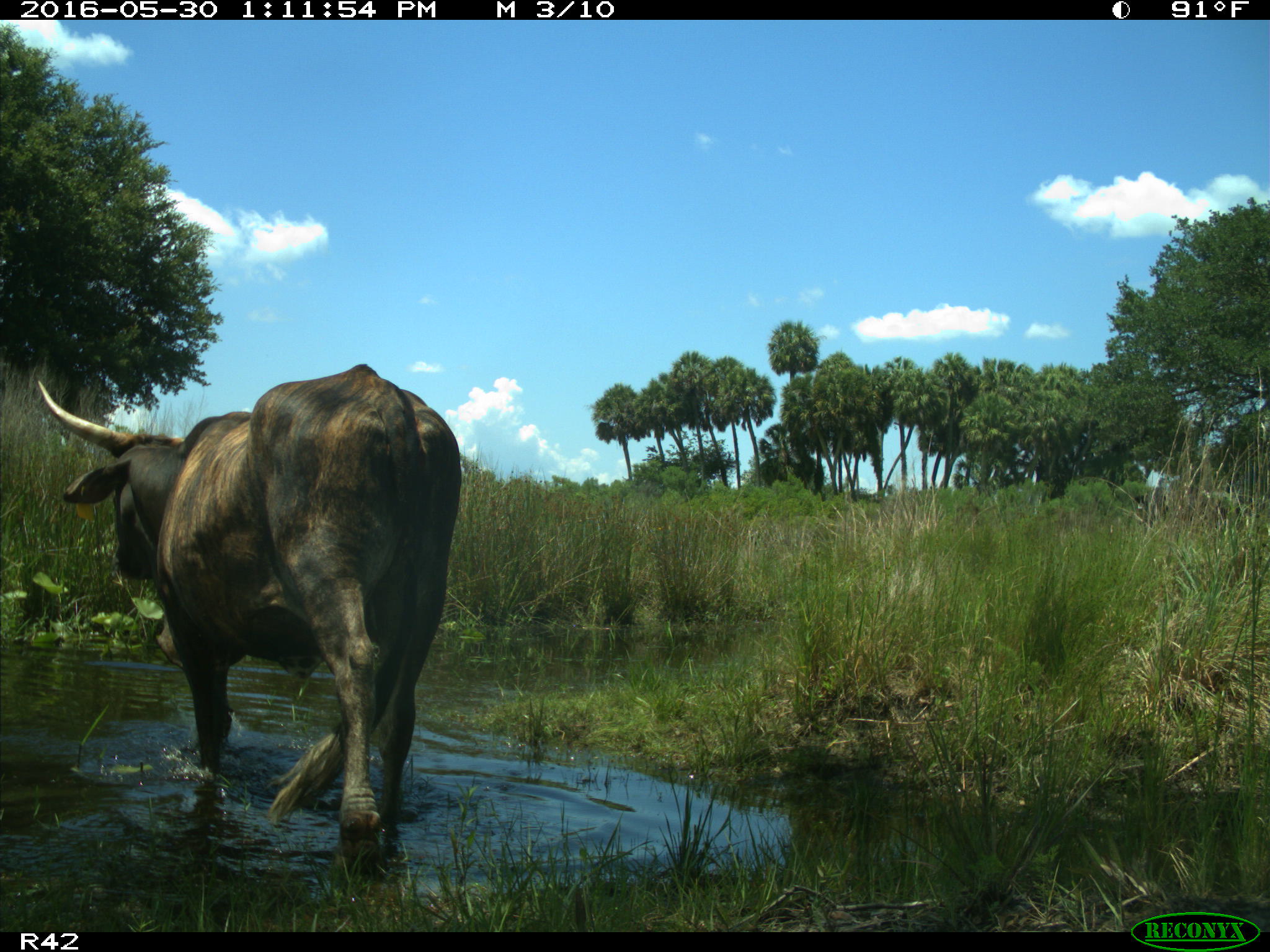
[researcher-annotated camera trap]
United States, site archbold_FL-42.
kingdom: Animalia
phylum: Chordata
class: Mammalia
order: Artiodactyla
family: Bovidae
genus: Bos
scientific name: Bos taurus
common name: domestic cow